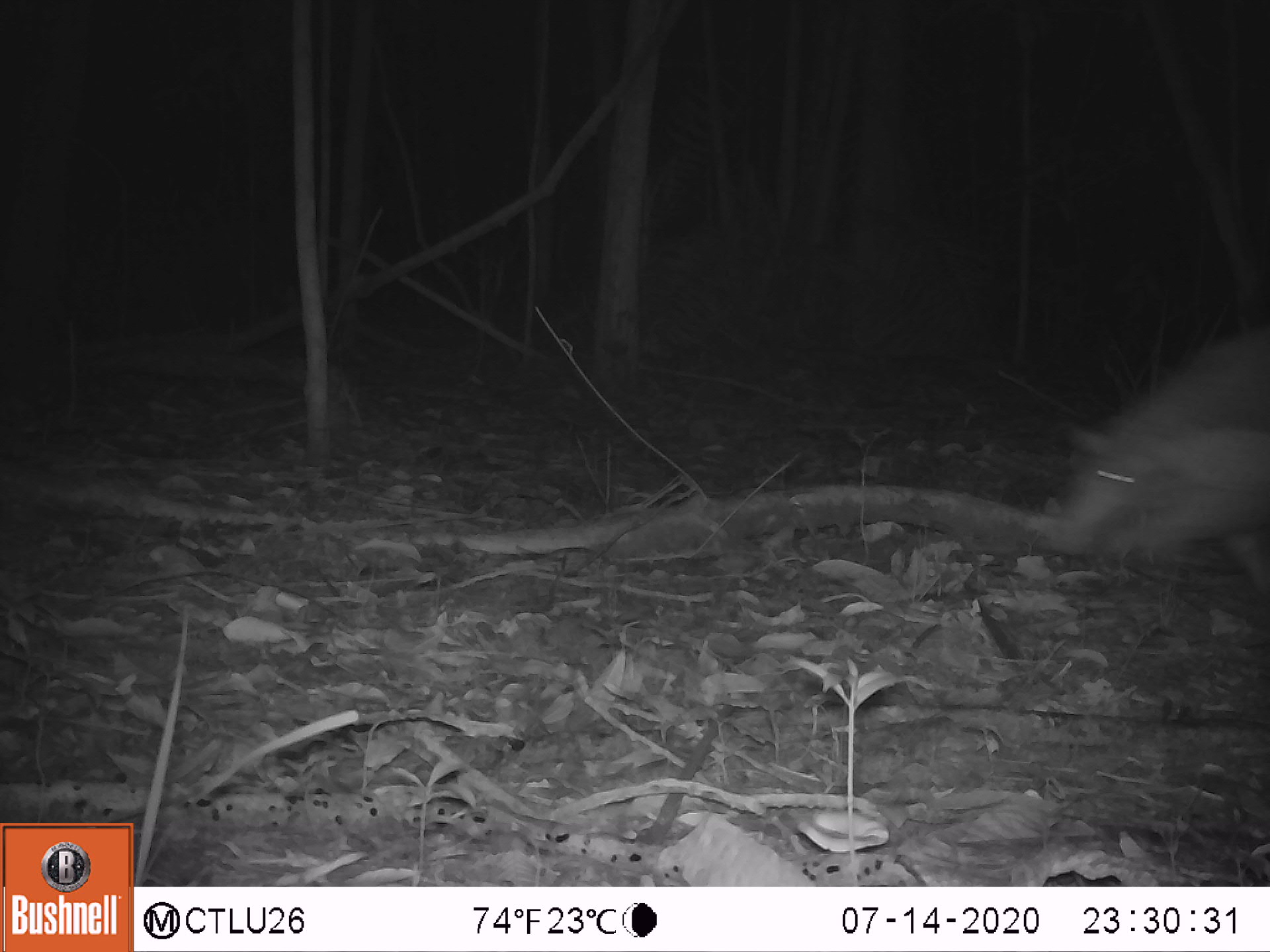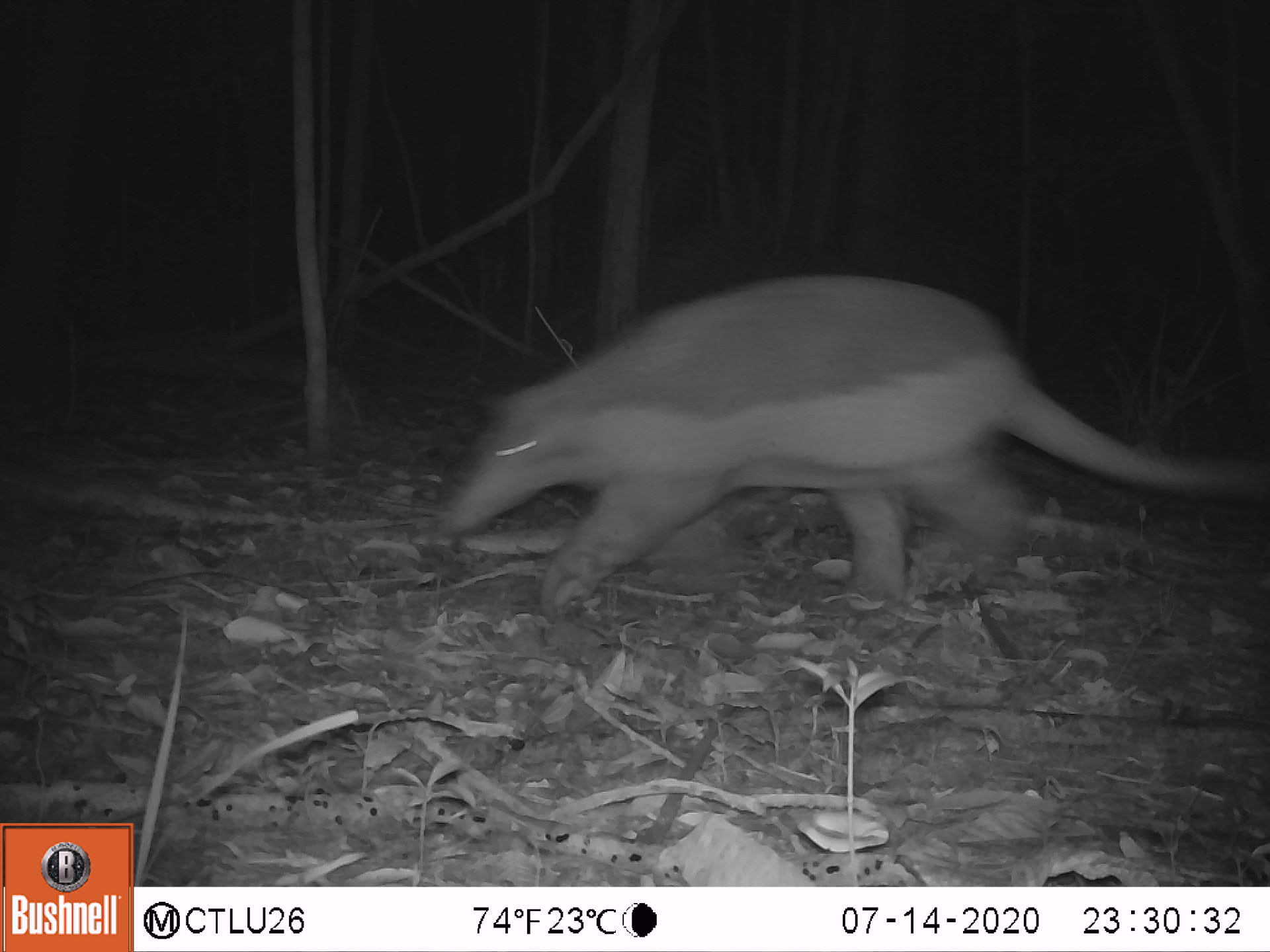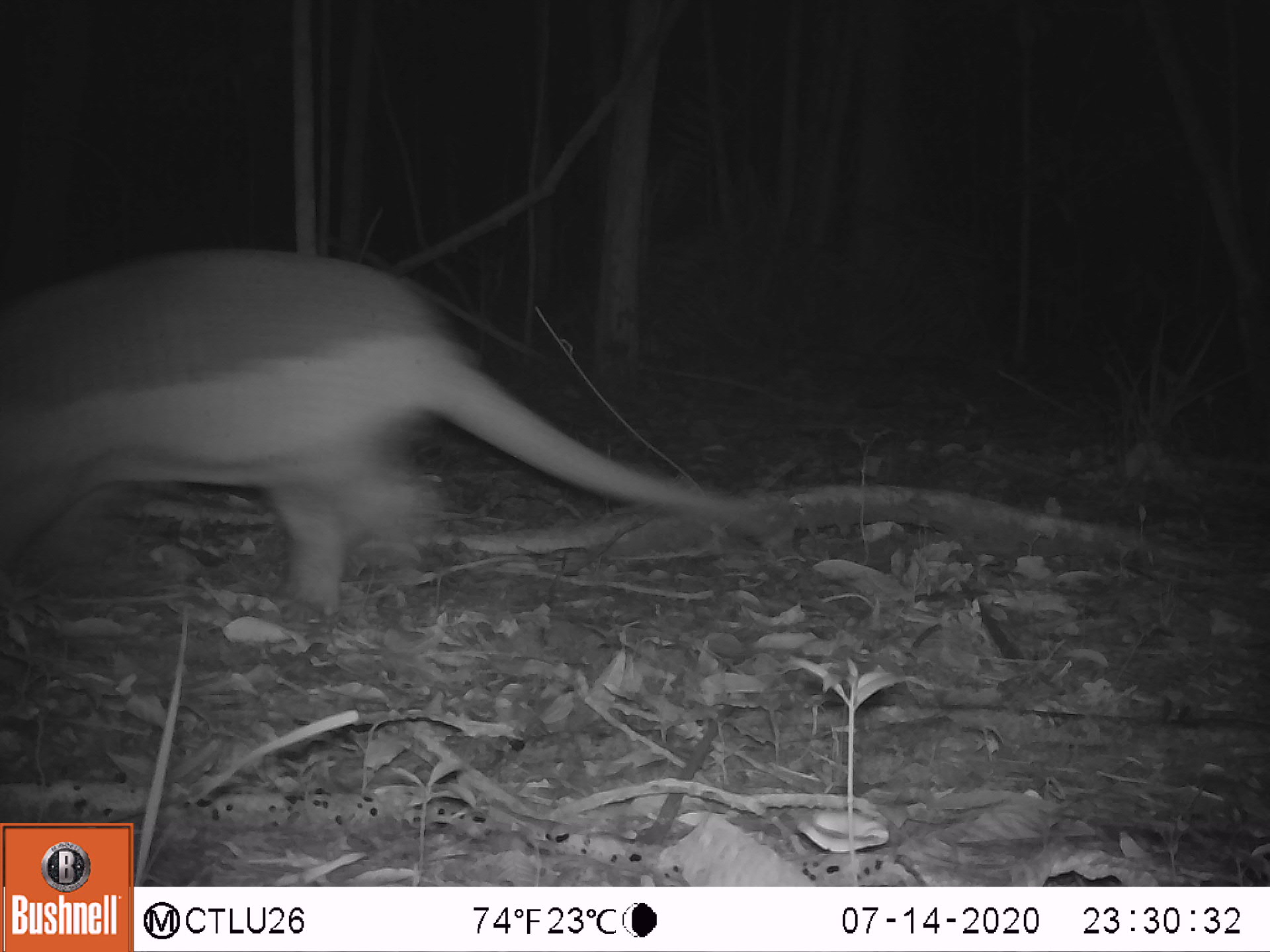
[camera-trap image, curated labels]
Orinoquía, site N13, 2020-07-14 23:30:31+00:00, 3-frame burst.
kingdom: Animalia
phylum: Chordata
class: Mammalia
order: Cingulata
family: Chlamyphoridae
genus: Priodontes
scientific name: Priodontes maximus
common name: giant armadillo